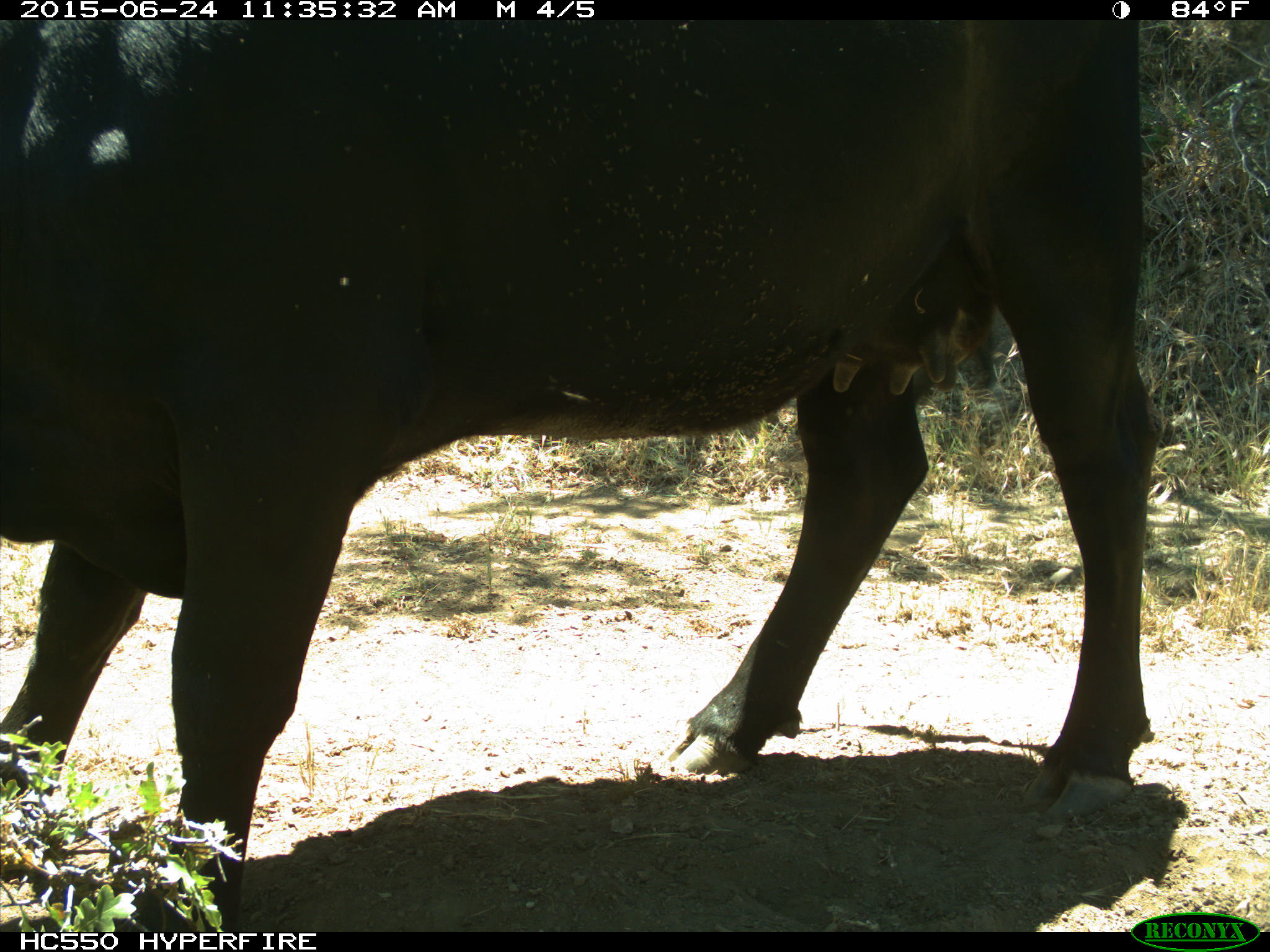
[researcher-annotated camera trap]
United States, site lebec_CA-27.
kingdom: Animalia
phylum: Chordata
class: Mammalia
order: Artiodactyla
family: Bovidae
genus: Bos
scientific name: Bos taurus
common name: domestic cow